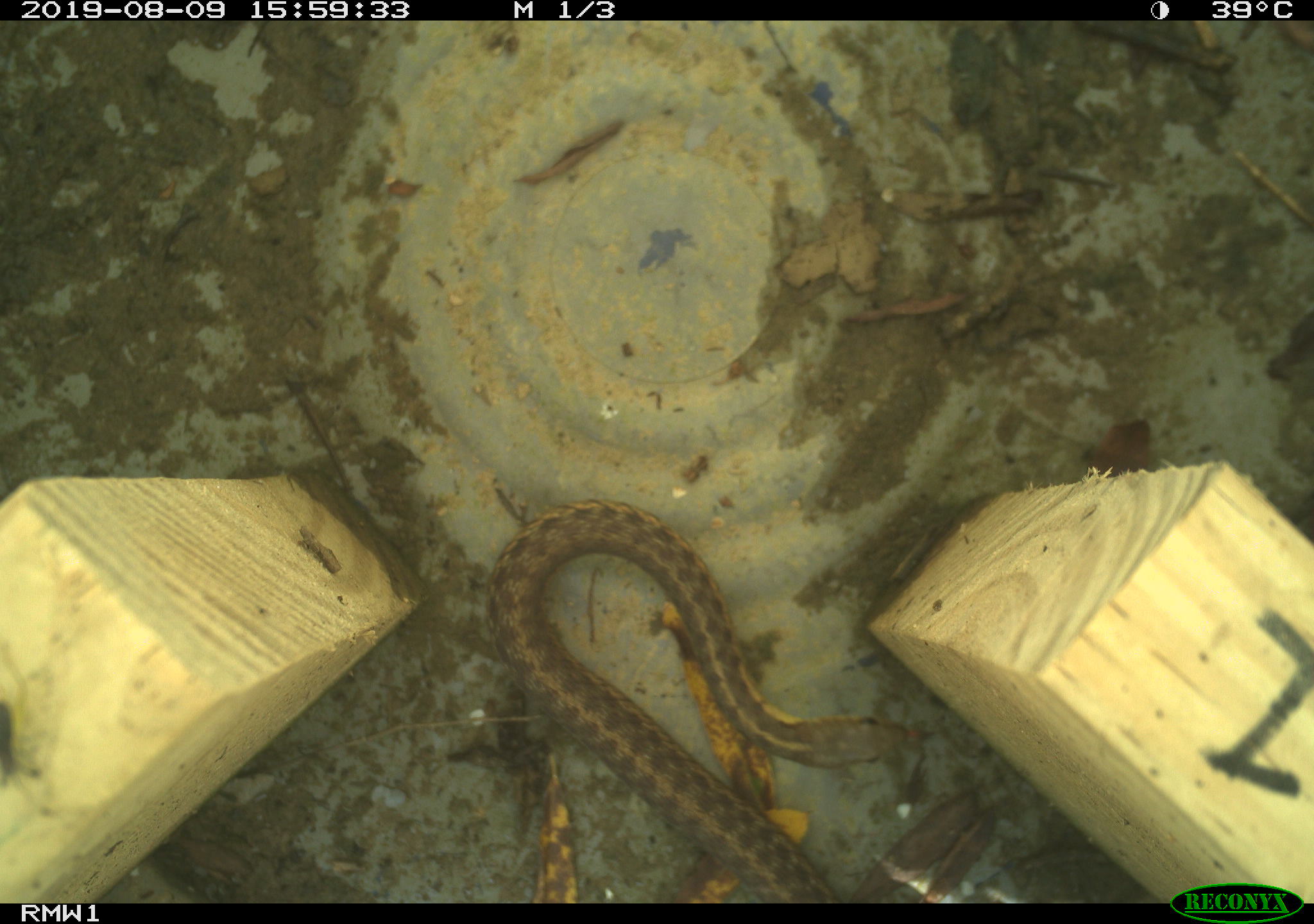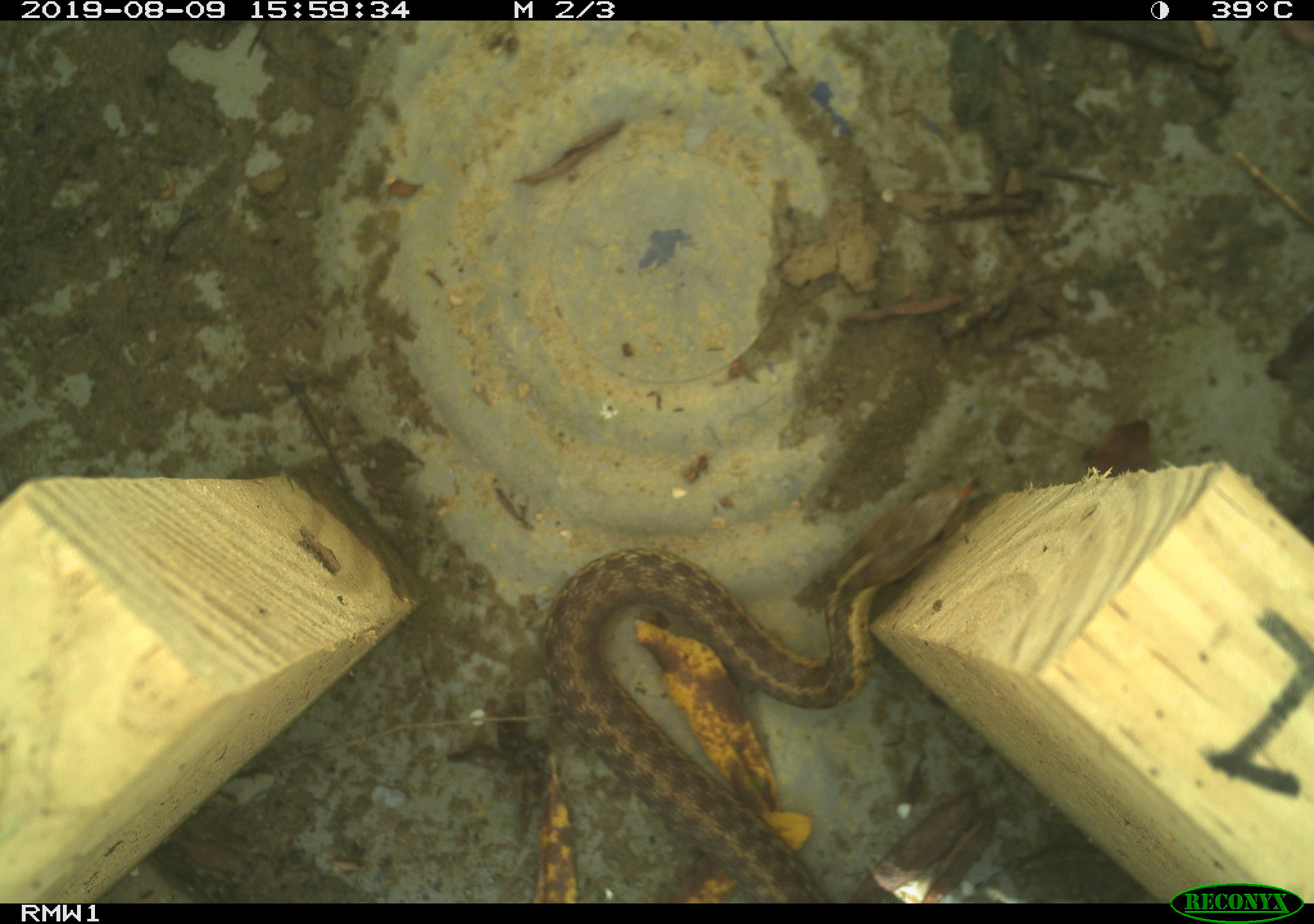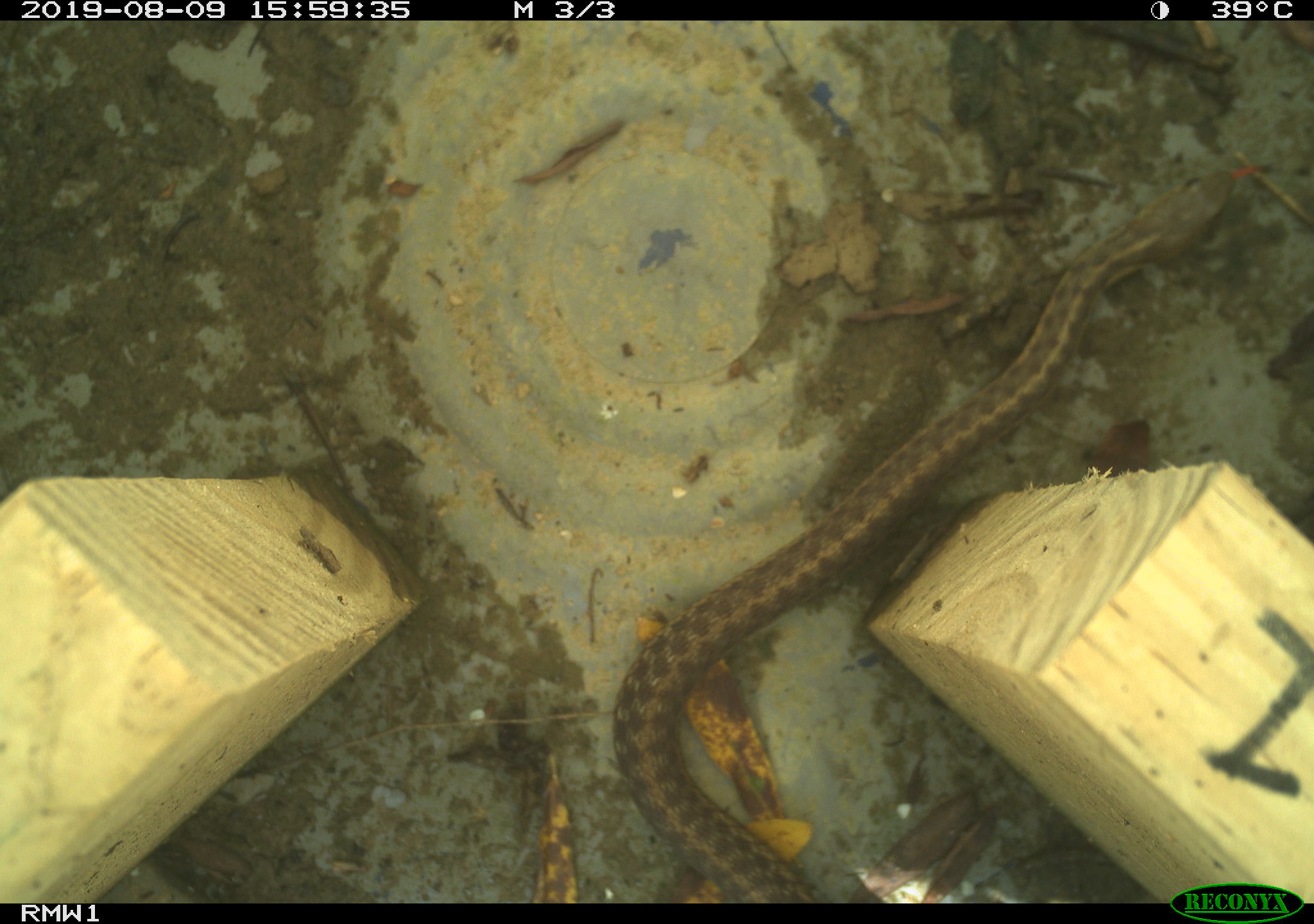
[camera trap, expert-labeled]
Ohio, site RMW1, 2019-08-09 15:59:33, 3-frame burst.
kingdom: Animalia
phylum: Chordata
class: Reptilia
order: Squamata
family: Colubridae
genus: Thamnophis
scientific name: Thamnophis sirtalis sirtalis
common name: eastern gartersnake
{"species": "eastern gartersnake (Thamnophis sirtalis sirtalis)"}